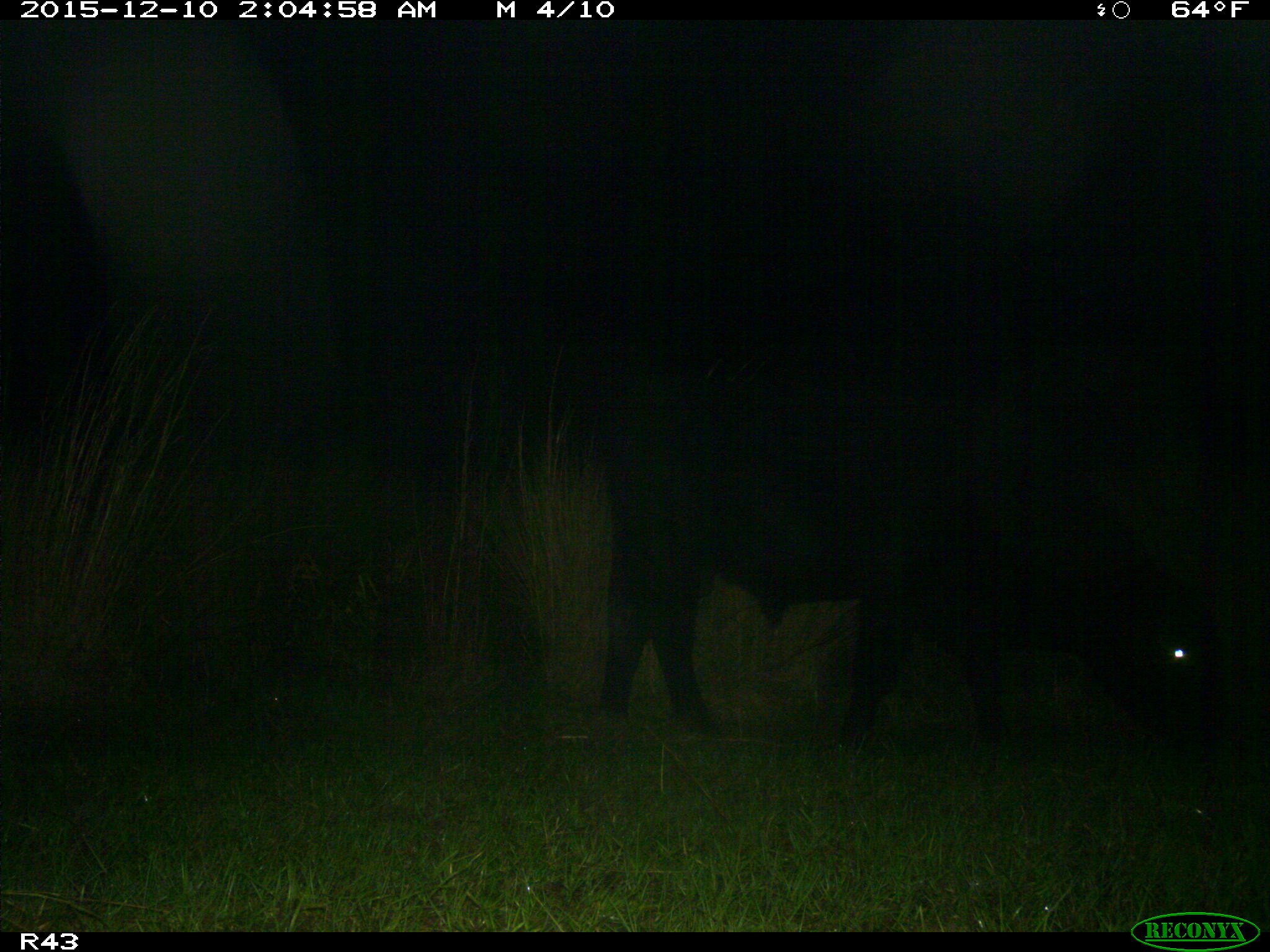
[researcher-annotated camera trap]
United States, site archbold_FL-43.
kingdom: Animalia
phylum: Chordata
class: Mammalia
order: Artiodactyla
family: Bovidae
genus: Bos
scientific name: Bos taurus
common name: domestic cow